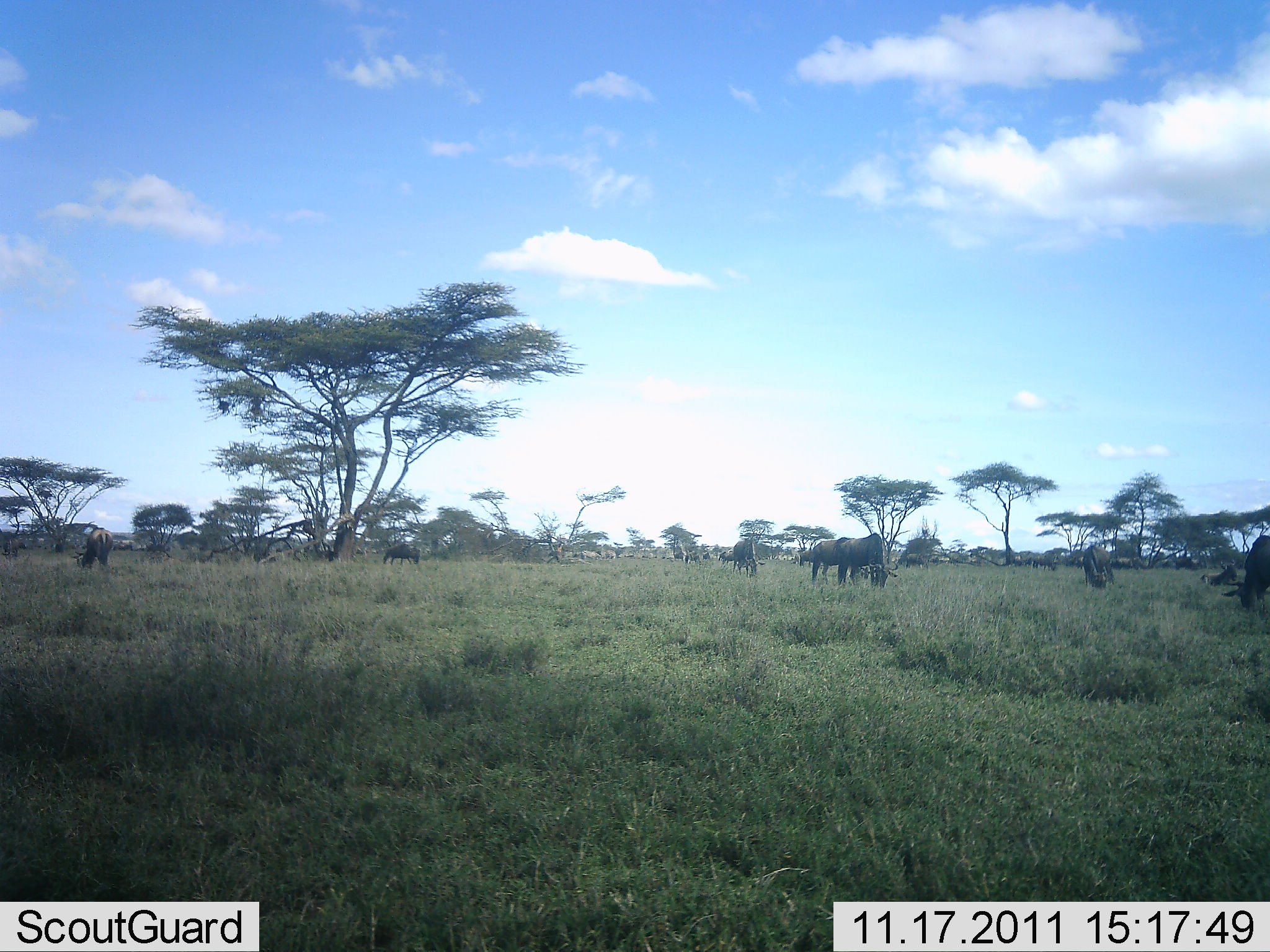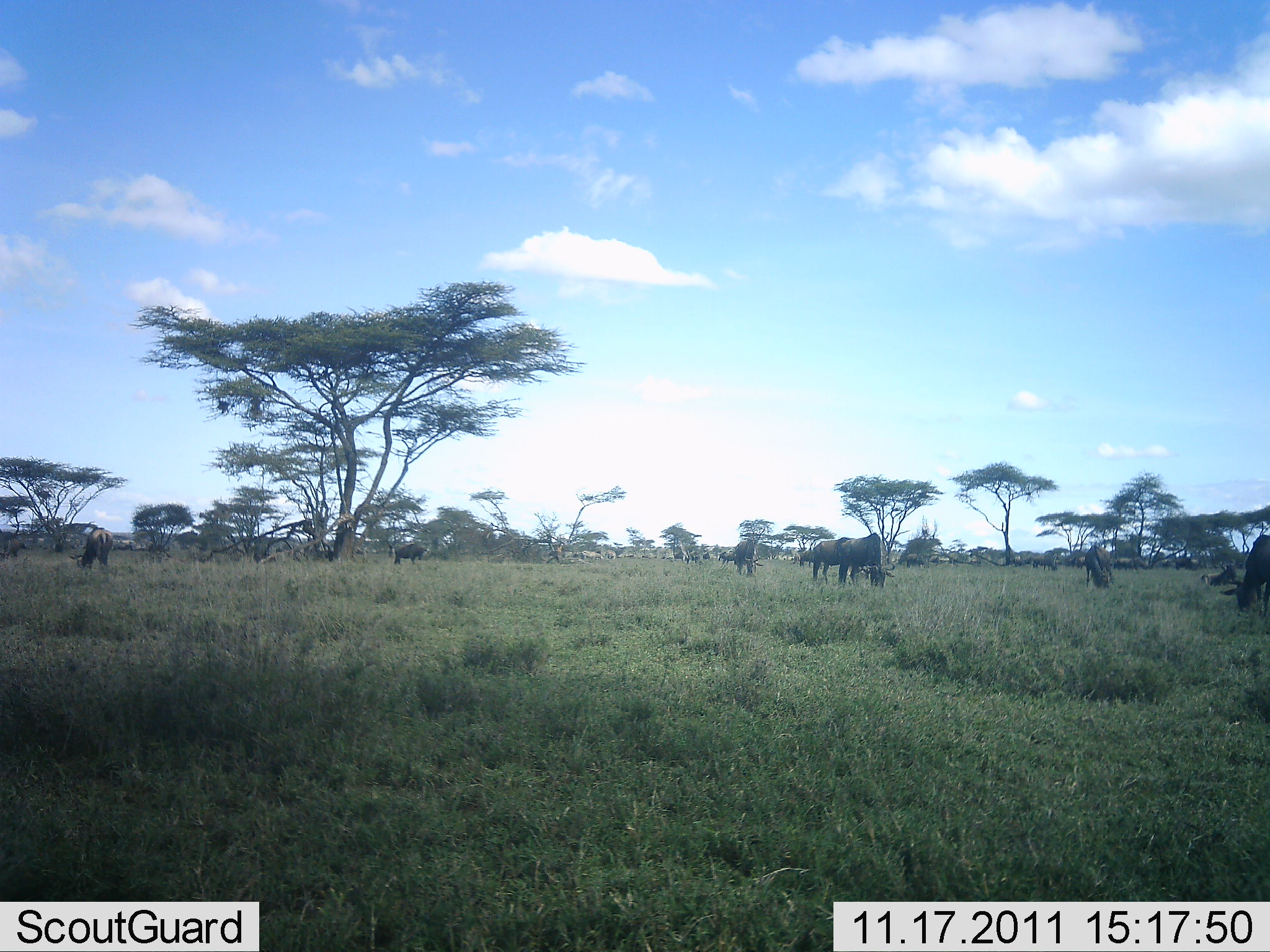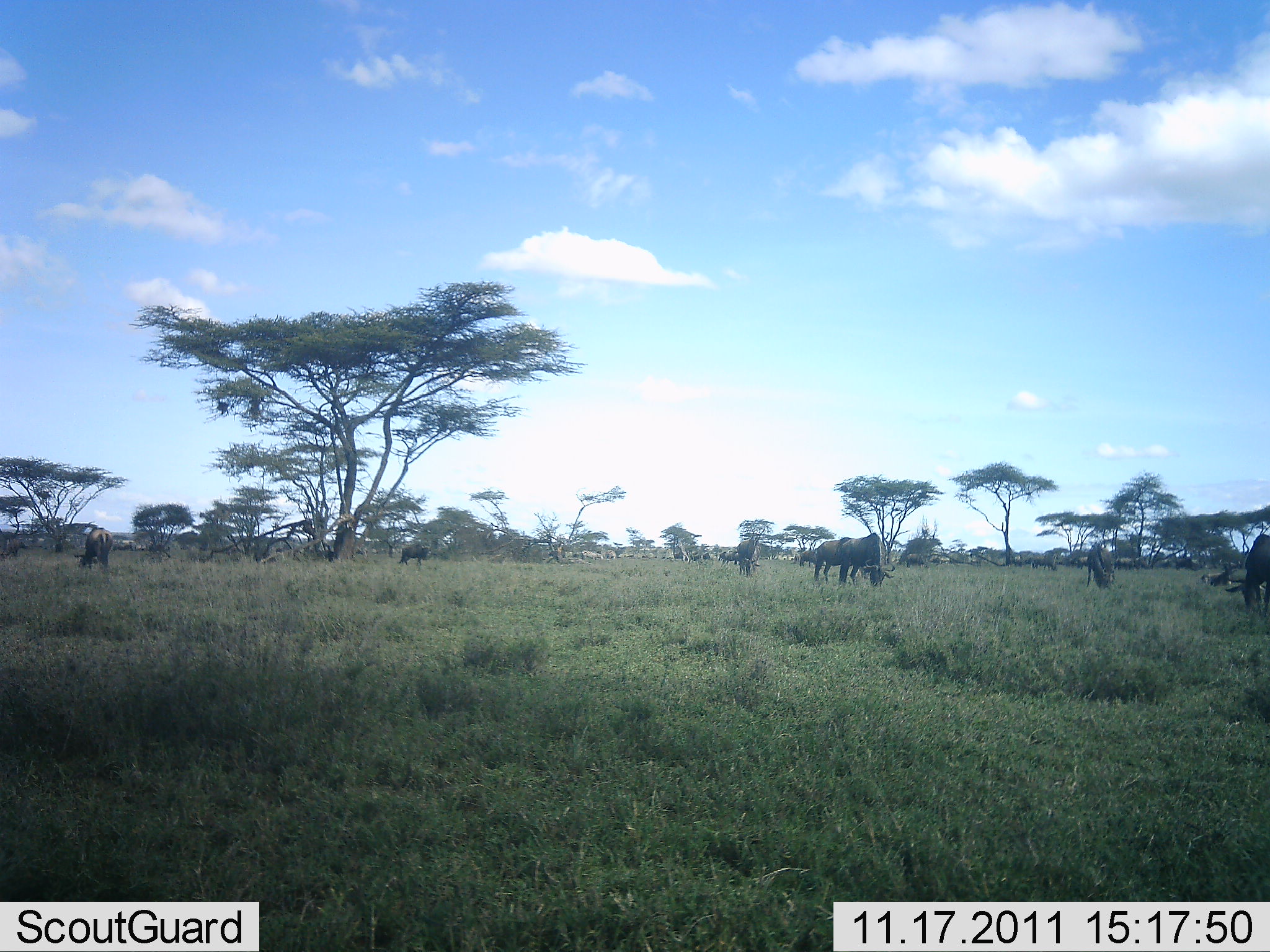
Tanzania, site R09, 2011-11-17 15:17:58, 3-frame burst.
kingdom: Animalia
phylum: Chordata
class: Mammalia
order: Artiodactyla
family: Bovidae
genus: Connochaetes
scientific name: Connochaetes taurinus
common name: blue wildebeest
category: wildebeest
Wildebeest (blue wildebeest) (Connochaetes taurinus), count 8. Behavior (volunteer vote fractions): standing 45%, resting 0%, moving 18%, interacting 0%. Young present (vote fraction): 0%. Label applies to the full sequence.